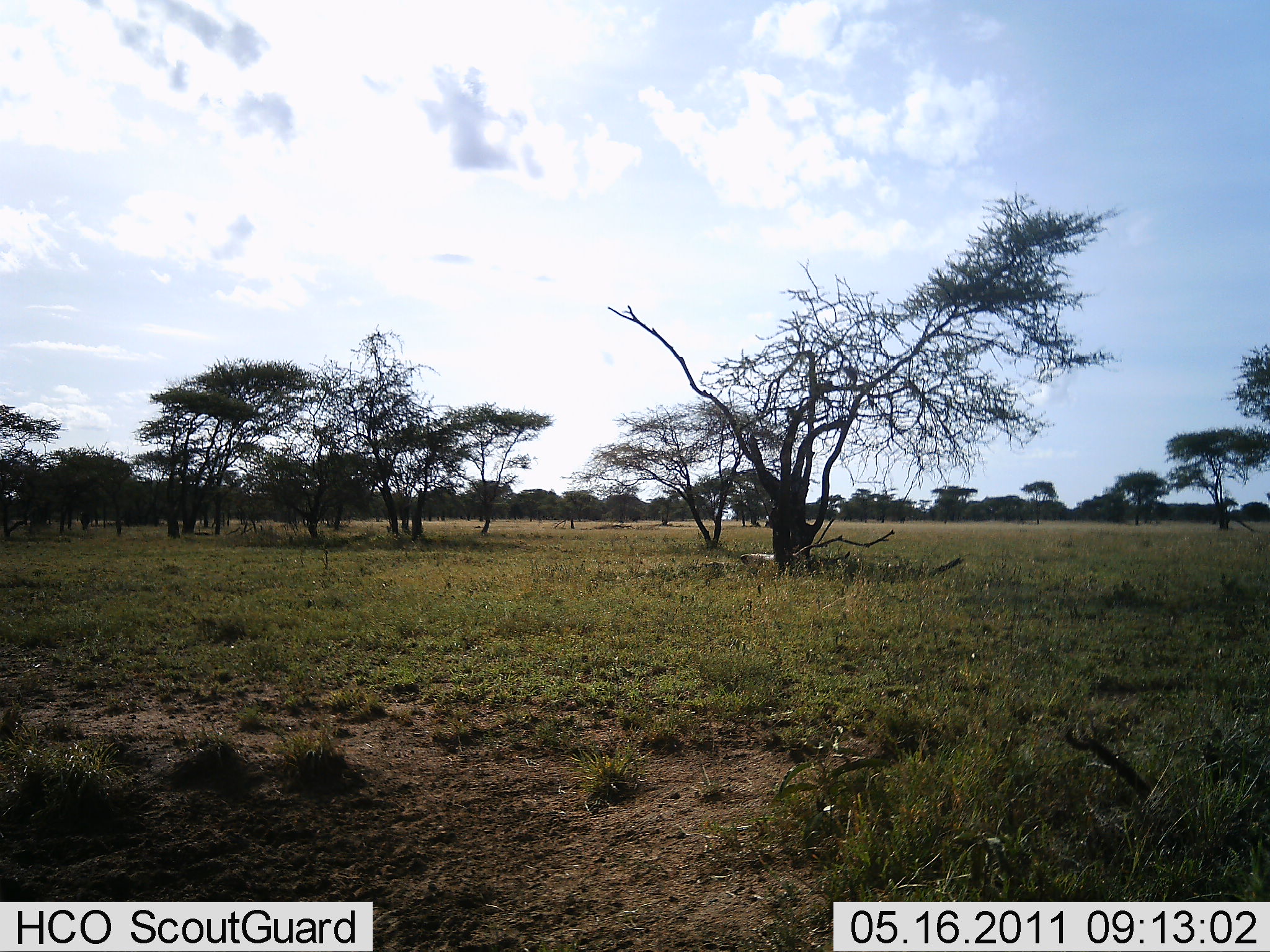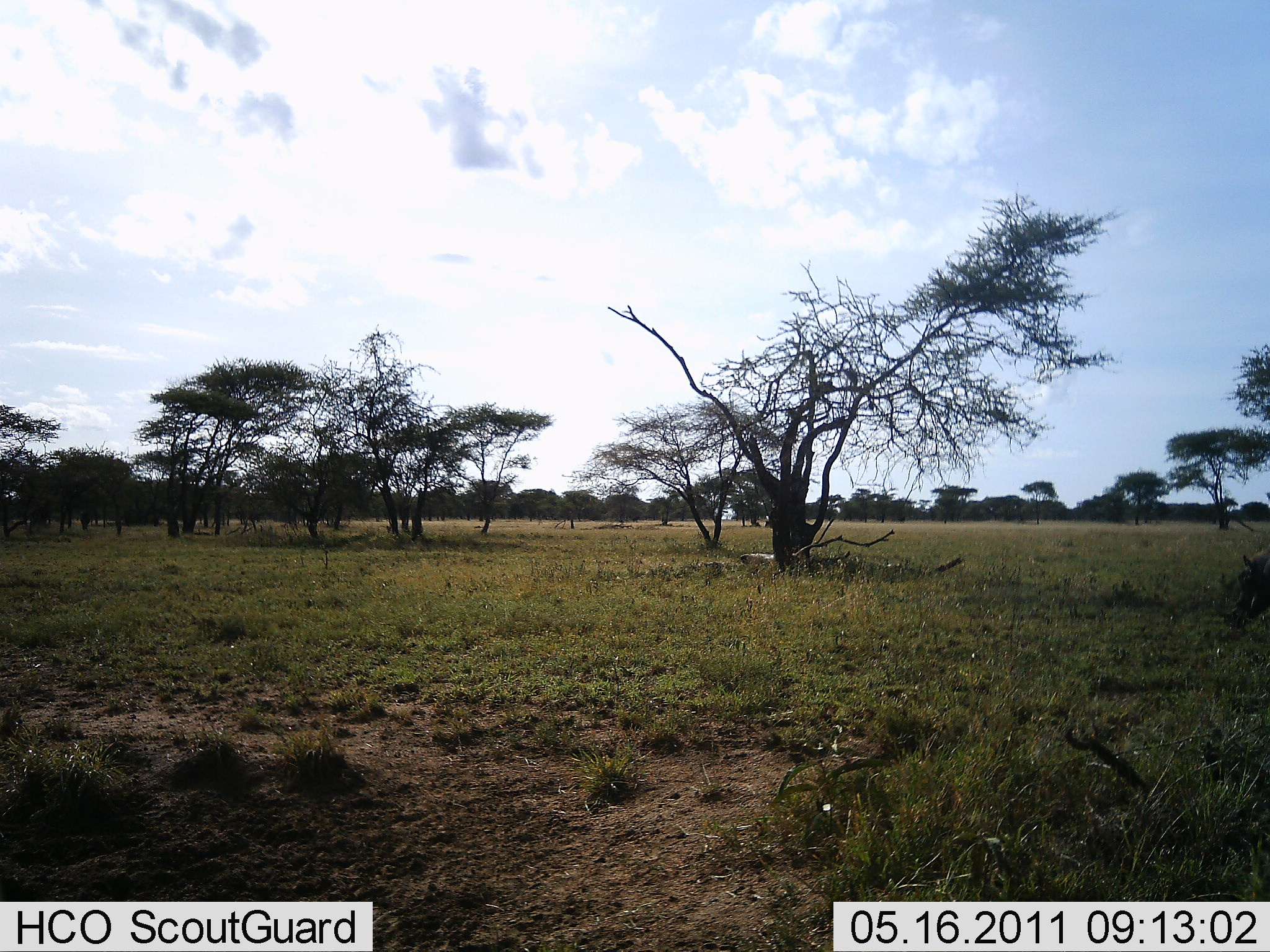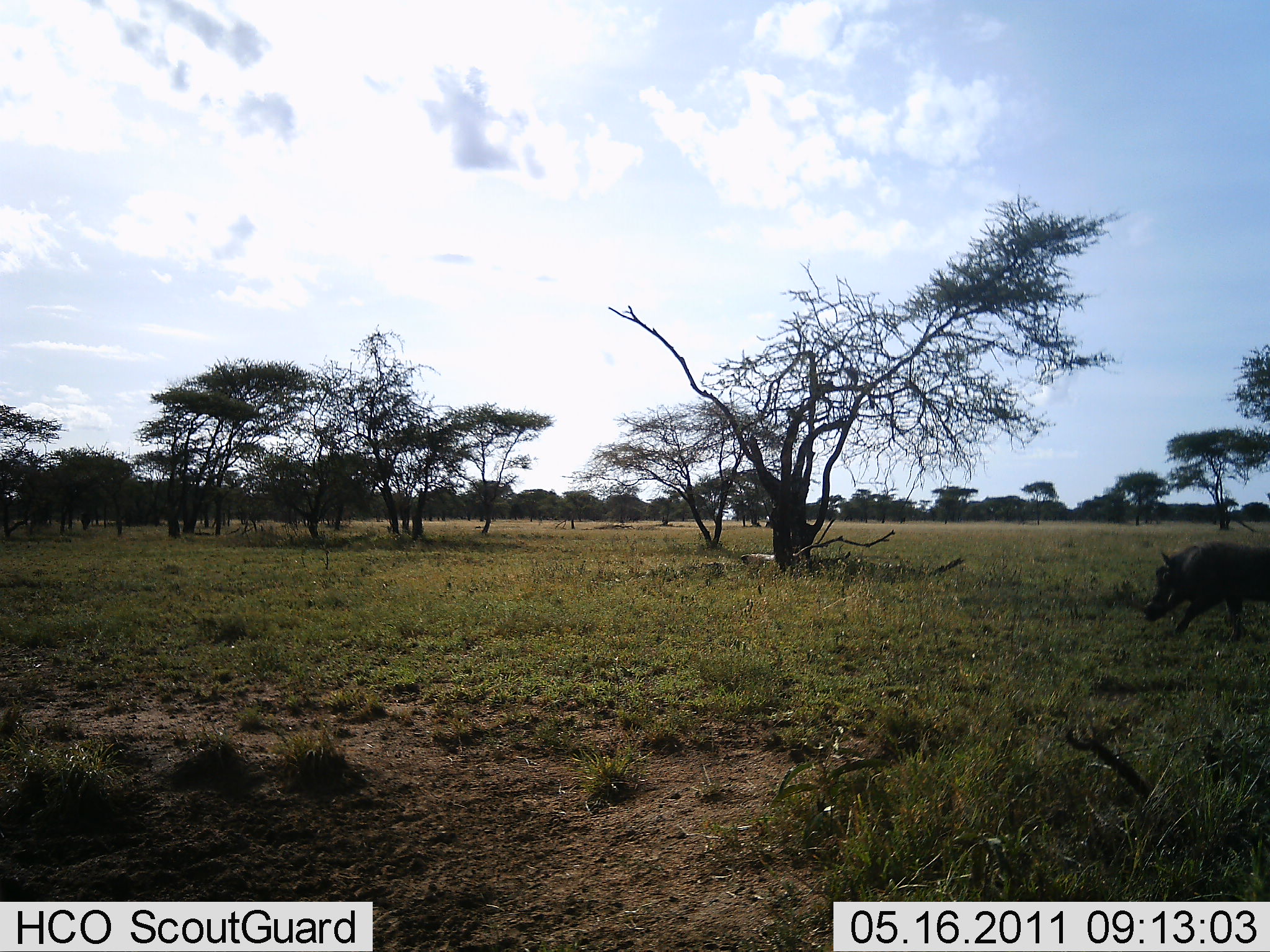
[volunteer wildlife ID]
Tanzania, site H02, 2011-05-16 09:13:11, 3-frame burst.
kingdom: Animalia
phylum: Chordata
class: Mammalia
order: Artiodactyla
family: Suidae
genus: Phacochoerus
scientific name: Phacochoerus africanus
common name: warthog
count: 1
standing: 0%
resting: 0%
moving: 100%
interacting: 0%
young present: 0%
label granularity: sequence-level